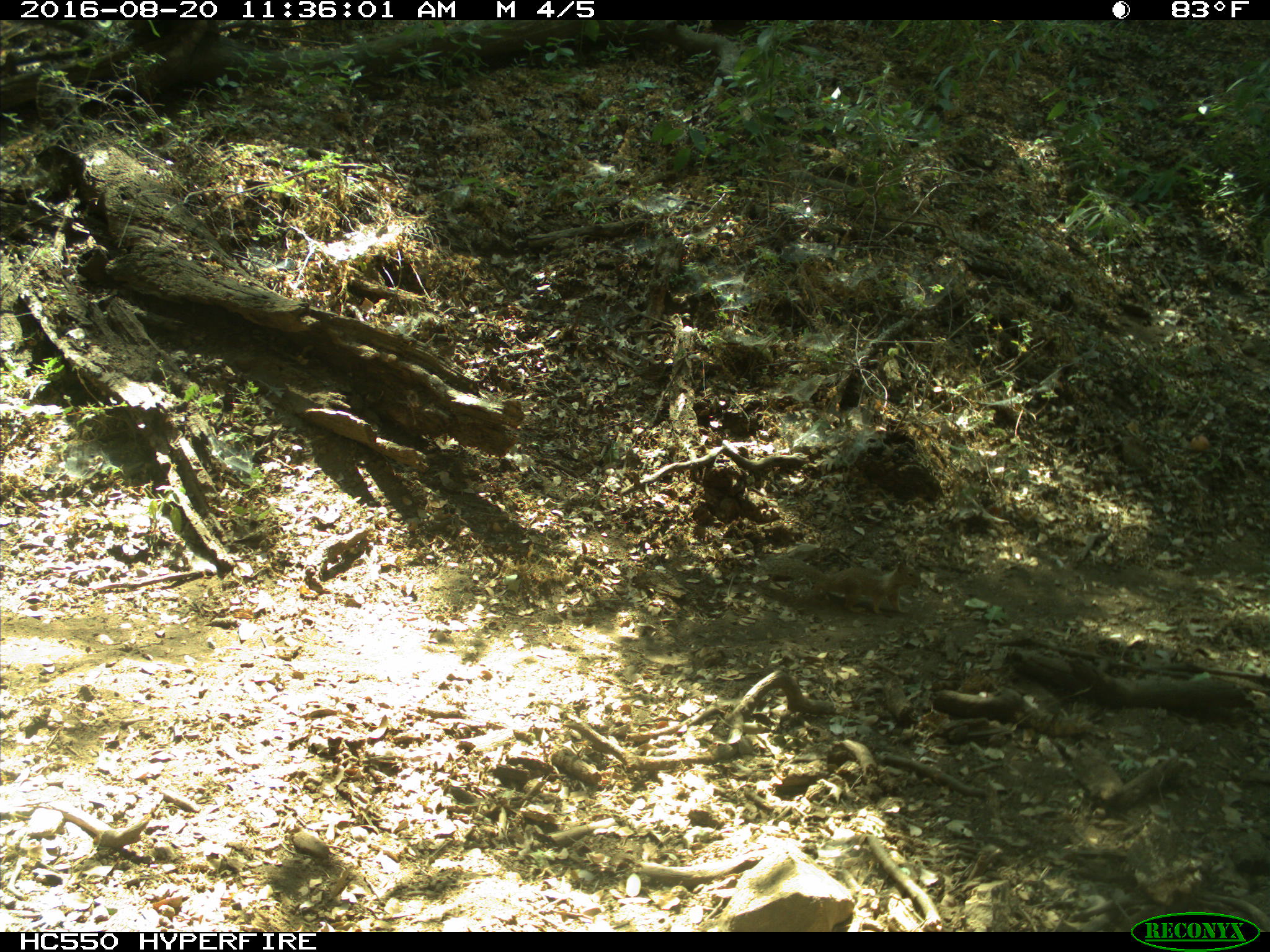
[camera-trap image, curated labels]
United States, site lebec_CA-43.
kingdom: Animalia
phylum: Chordata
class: Mammalia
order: Rodentia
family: Sciuridae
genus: Otospermophilus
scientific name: Otospermophilus beecheyi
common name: california ground squirrel